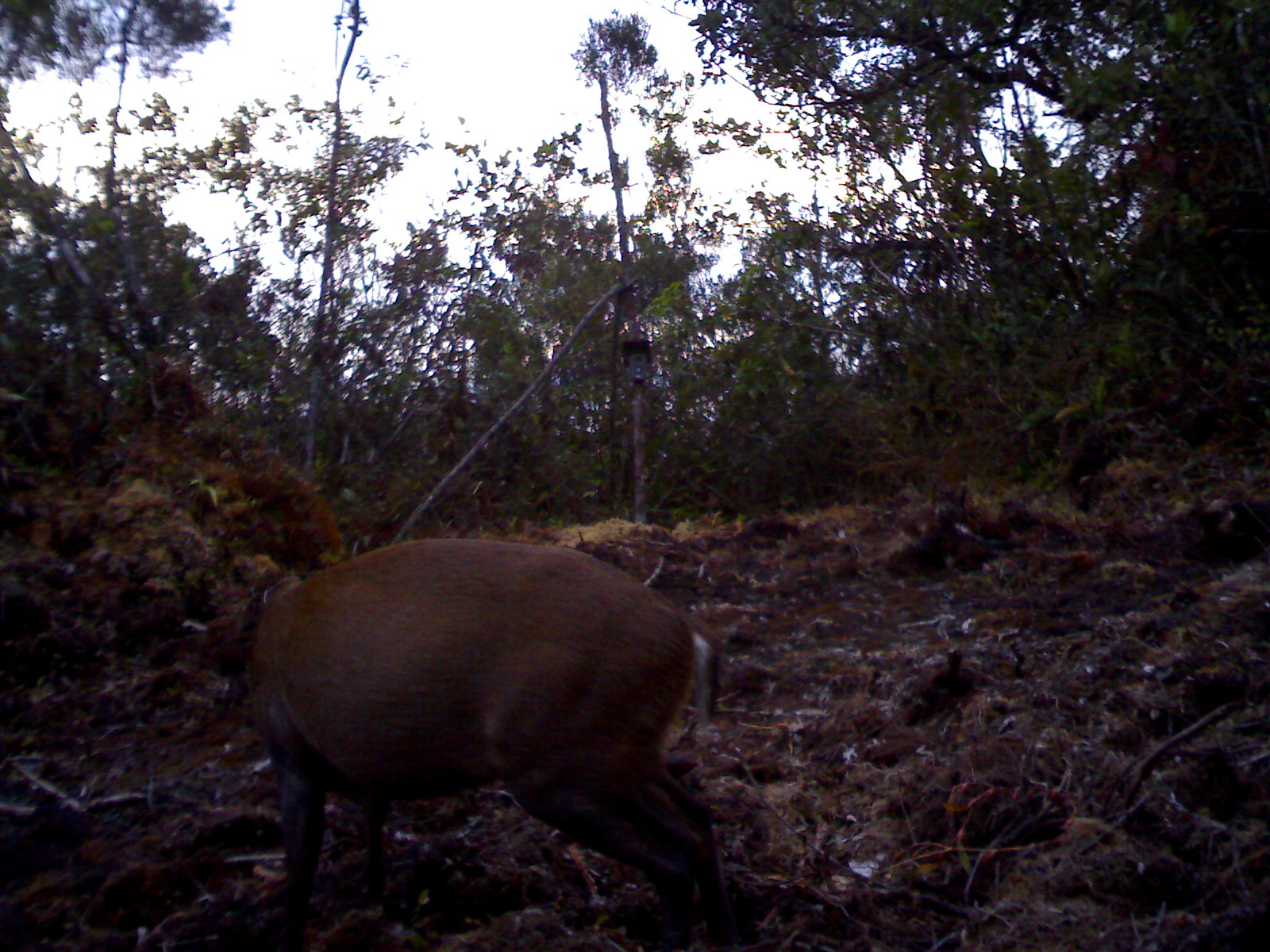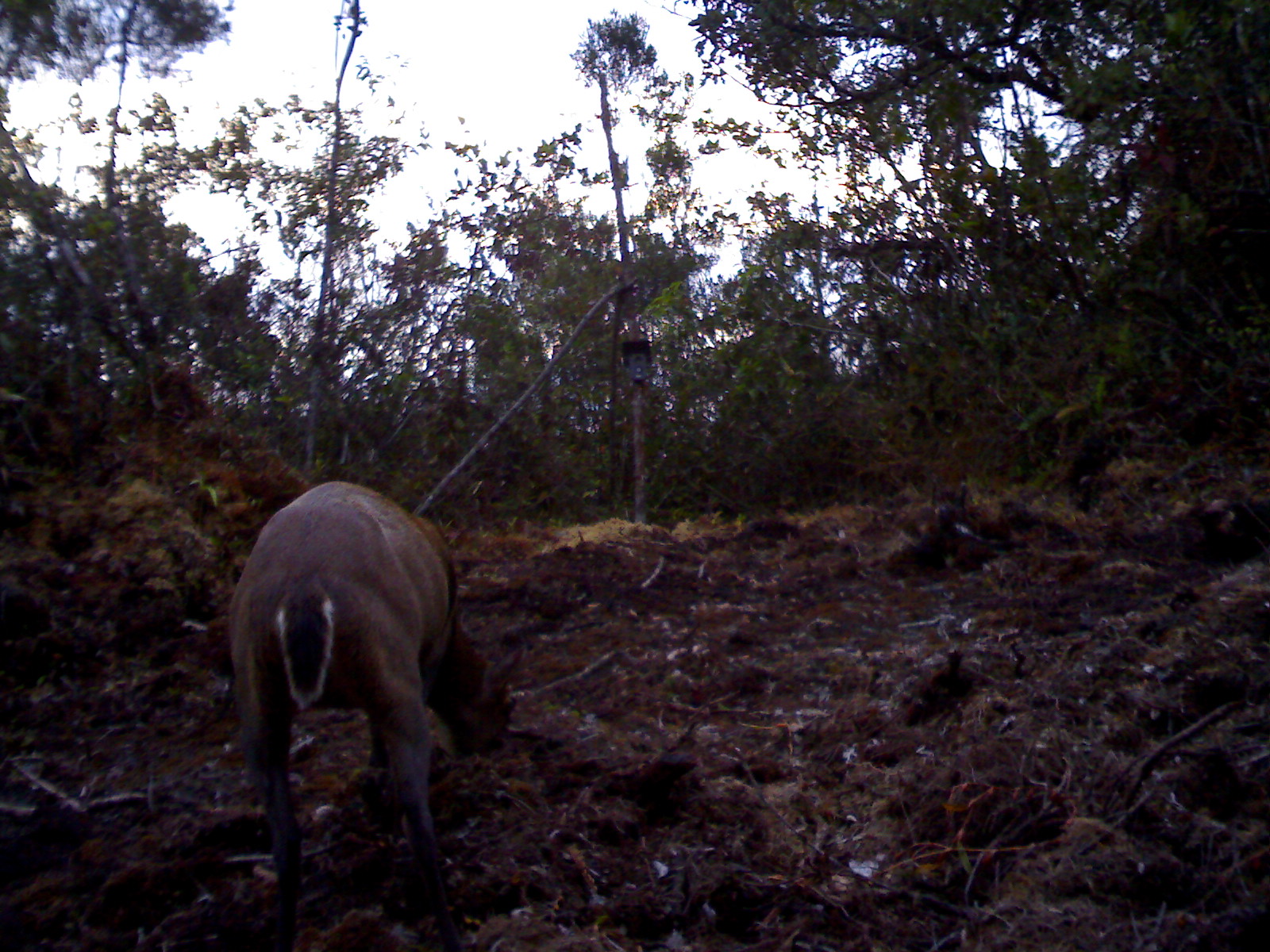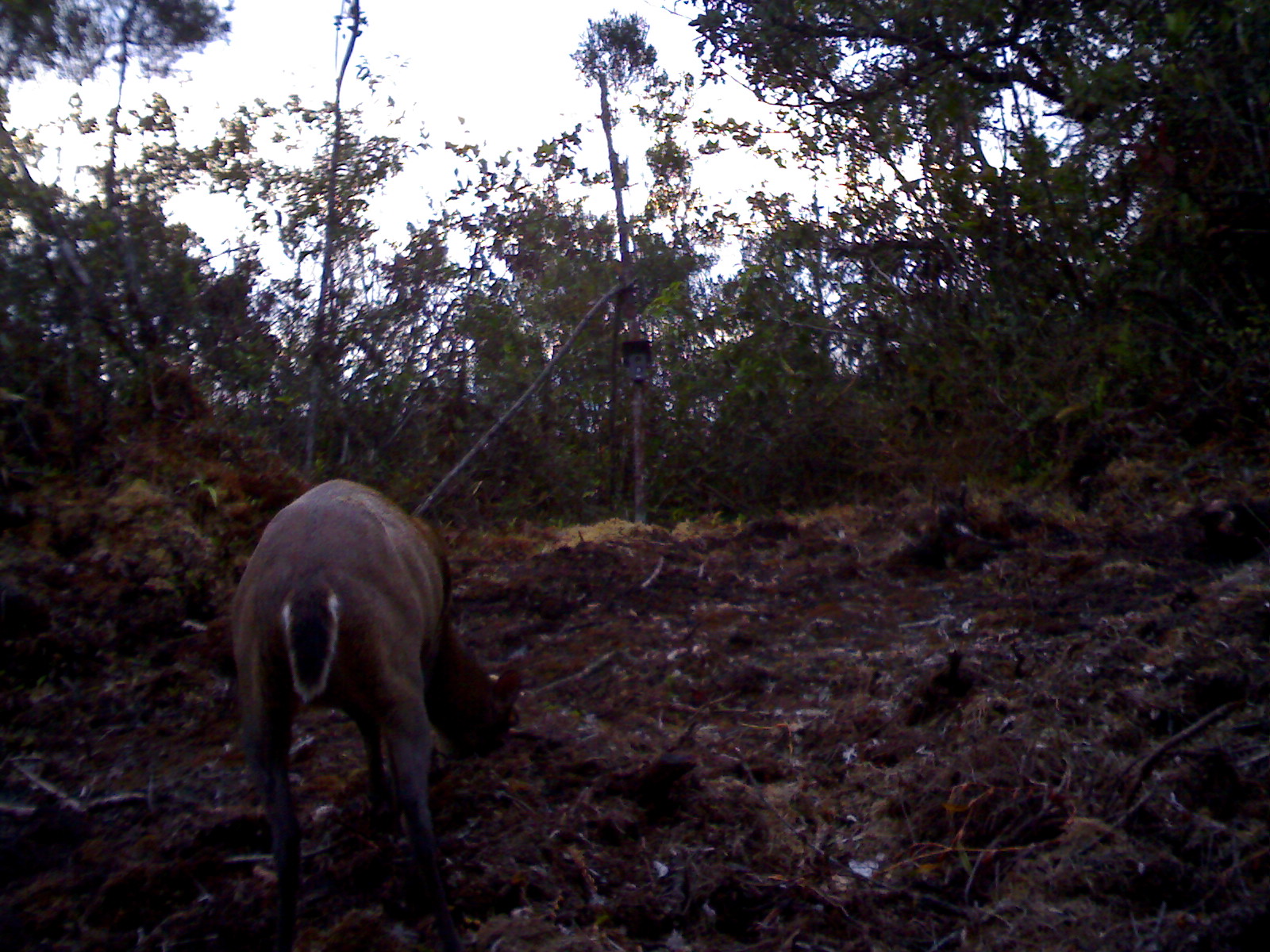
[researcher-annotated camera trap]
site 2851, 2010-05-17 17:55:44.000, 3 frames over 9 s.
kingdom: Animalia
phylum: Chordata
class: Mammalia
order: Artiodactyla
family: Cervidae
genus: Muntiacus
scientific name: Muntiacus muntjak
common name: southern red muntjac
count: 1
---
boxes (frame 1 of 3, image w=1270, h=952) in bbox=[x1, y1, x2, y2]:
muntiacus muntjak: bbox=[249, 536, 739, 950]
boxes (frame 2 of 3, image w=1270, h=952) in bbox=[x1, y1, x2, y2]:
muntiacus muntjak: bbox=[223, 480, 525, 950]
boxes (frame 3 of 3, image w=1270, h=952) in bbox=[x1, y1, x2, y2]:
muntiacus muntjak: bbox=[227, 477, 537, 947]